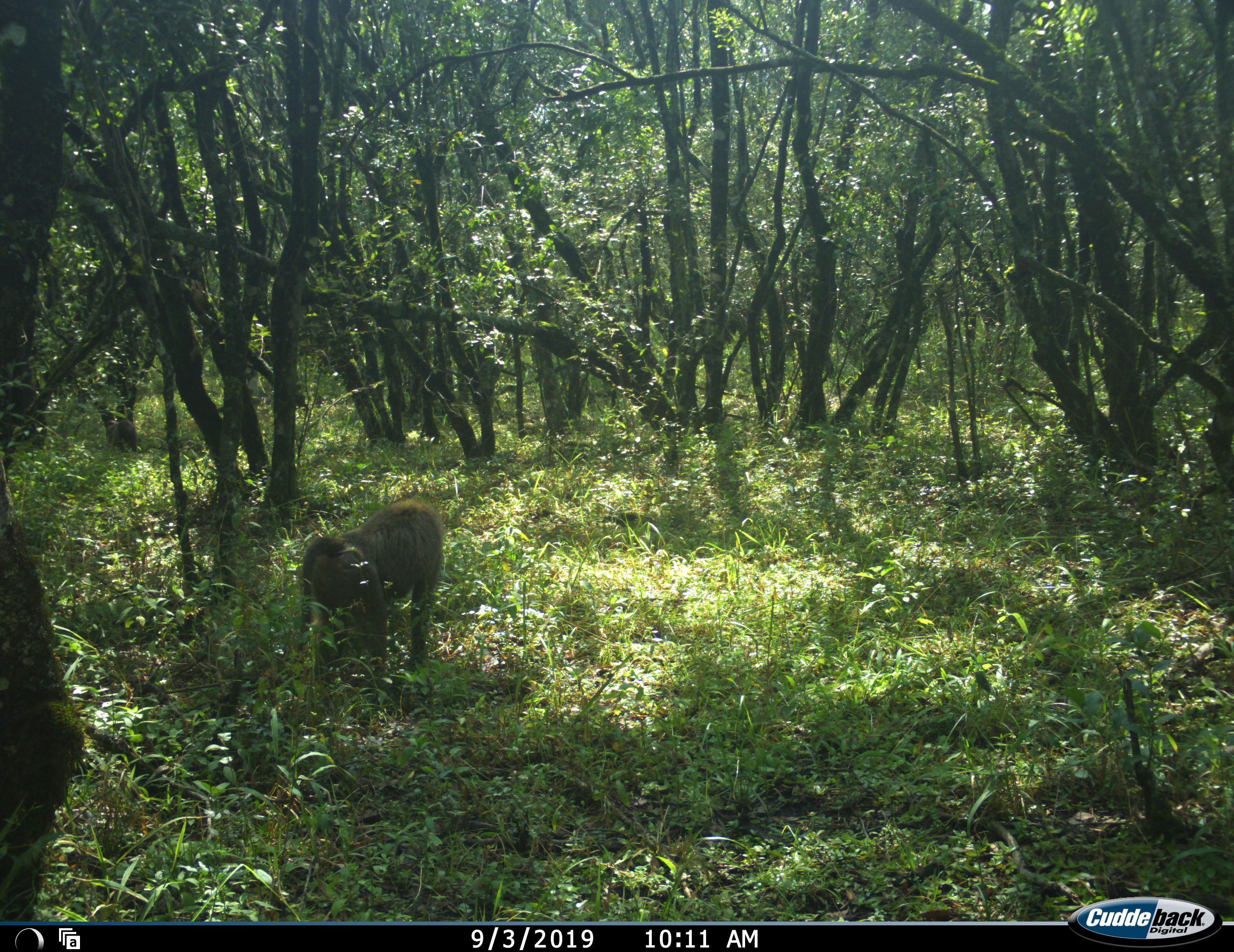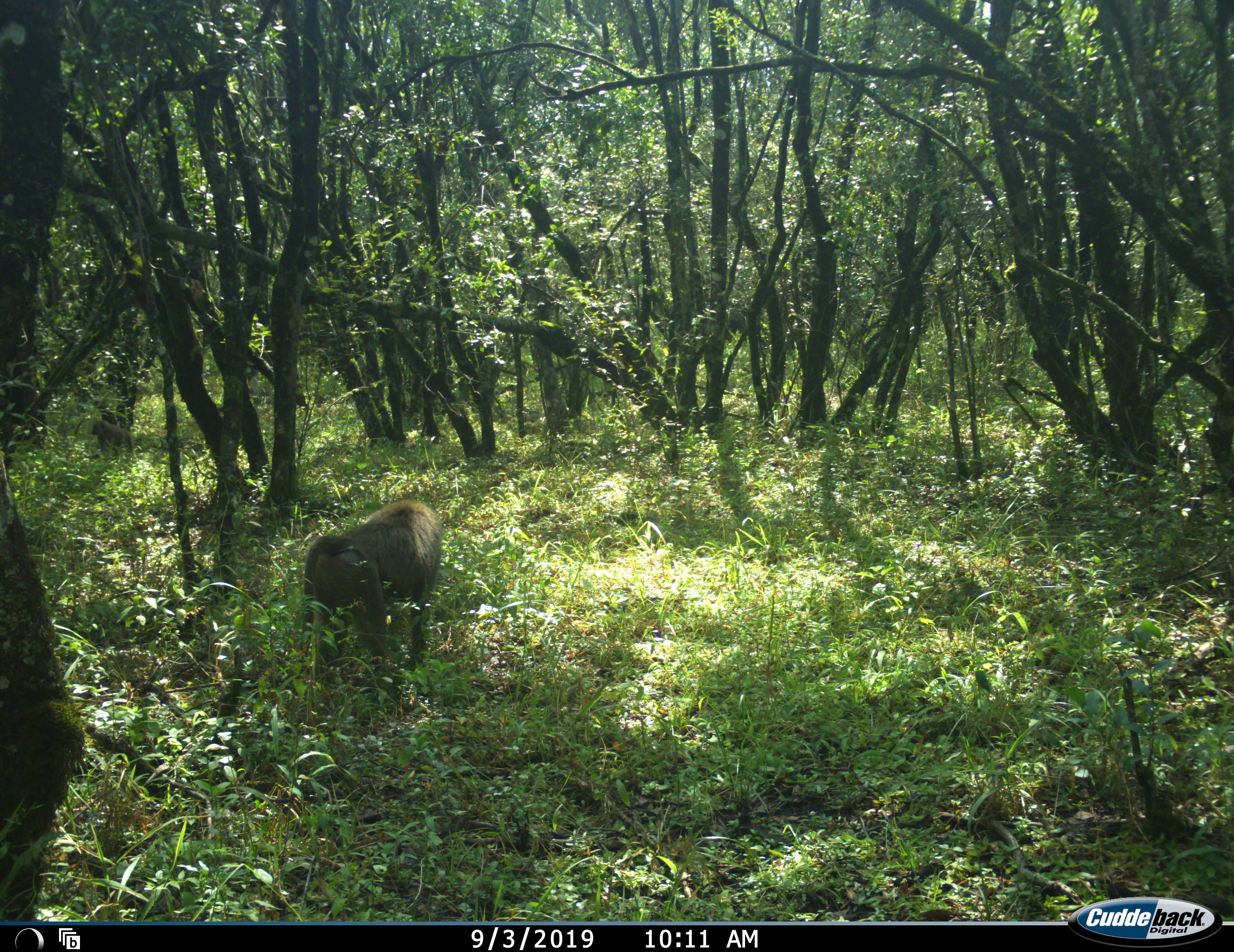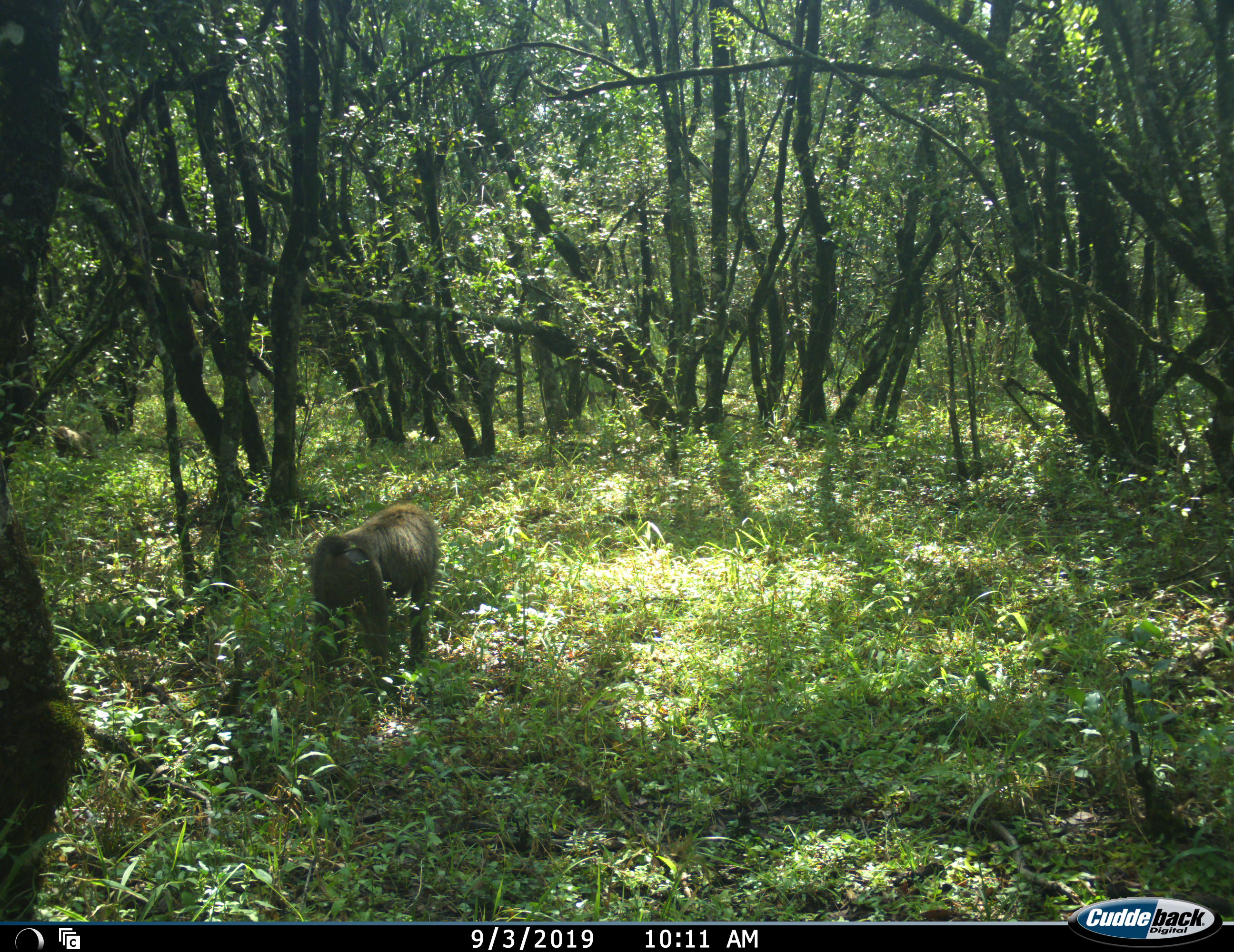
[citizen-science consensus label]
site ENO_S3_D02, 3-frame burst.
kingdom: Animalia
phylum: Chordata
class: Mammalia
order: Primates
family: Cercopithecidae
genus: Papio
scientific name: Papio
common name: baboon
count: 2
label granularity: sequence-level